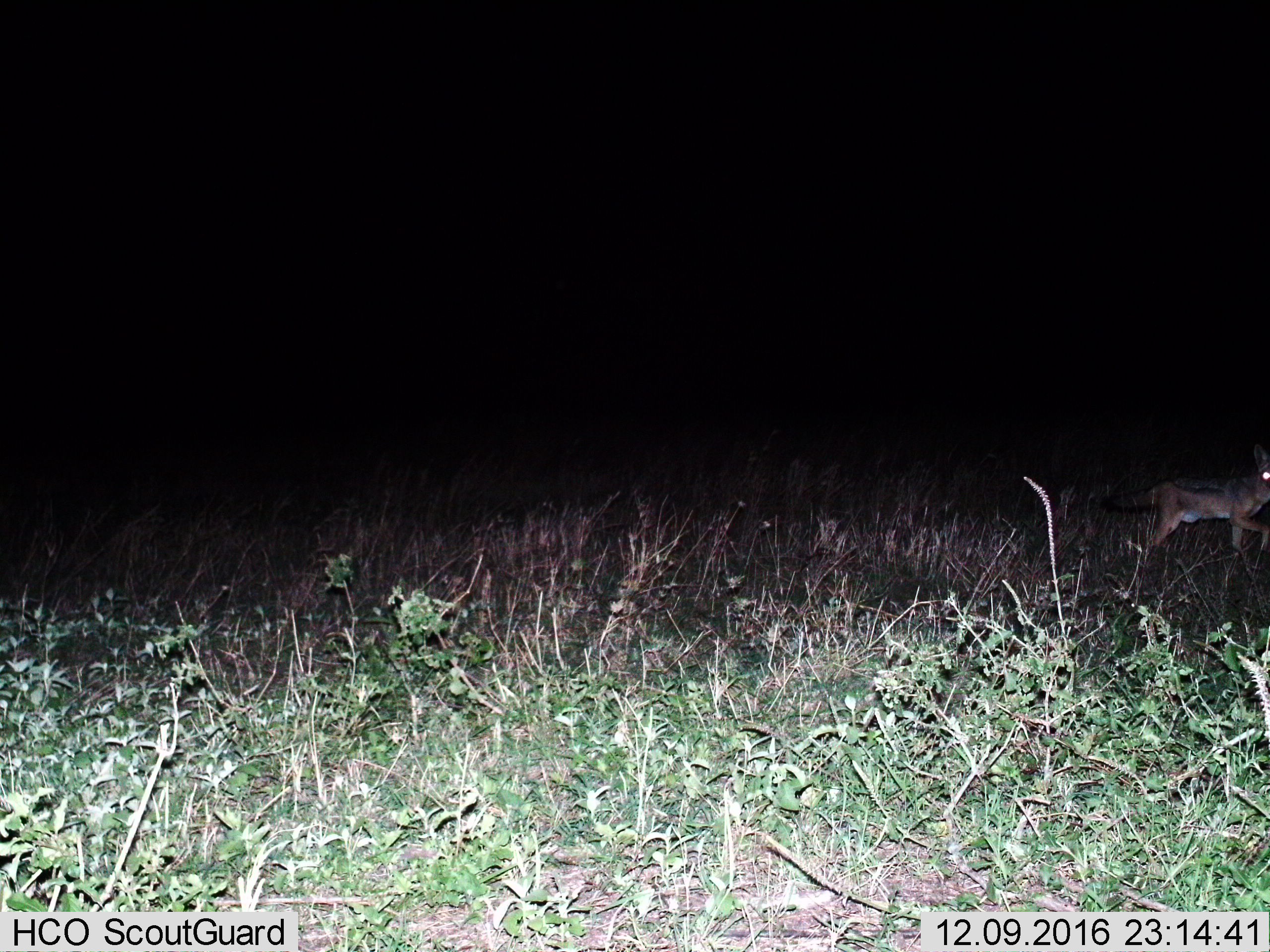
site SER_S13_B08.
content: unidentified animal